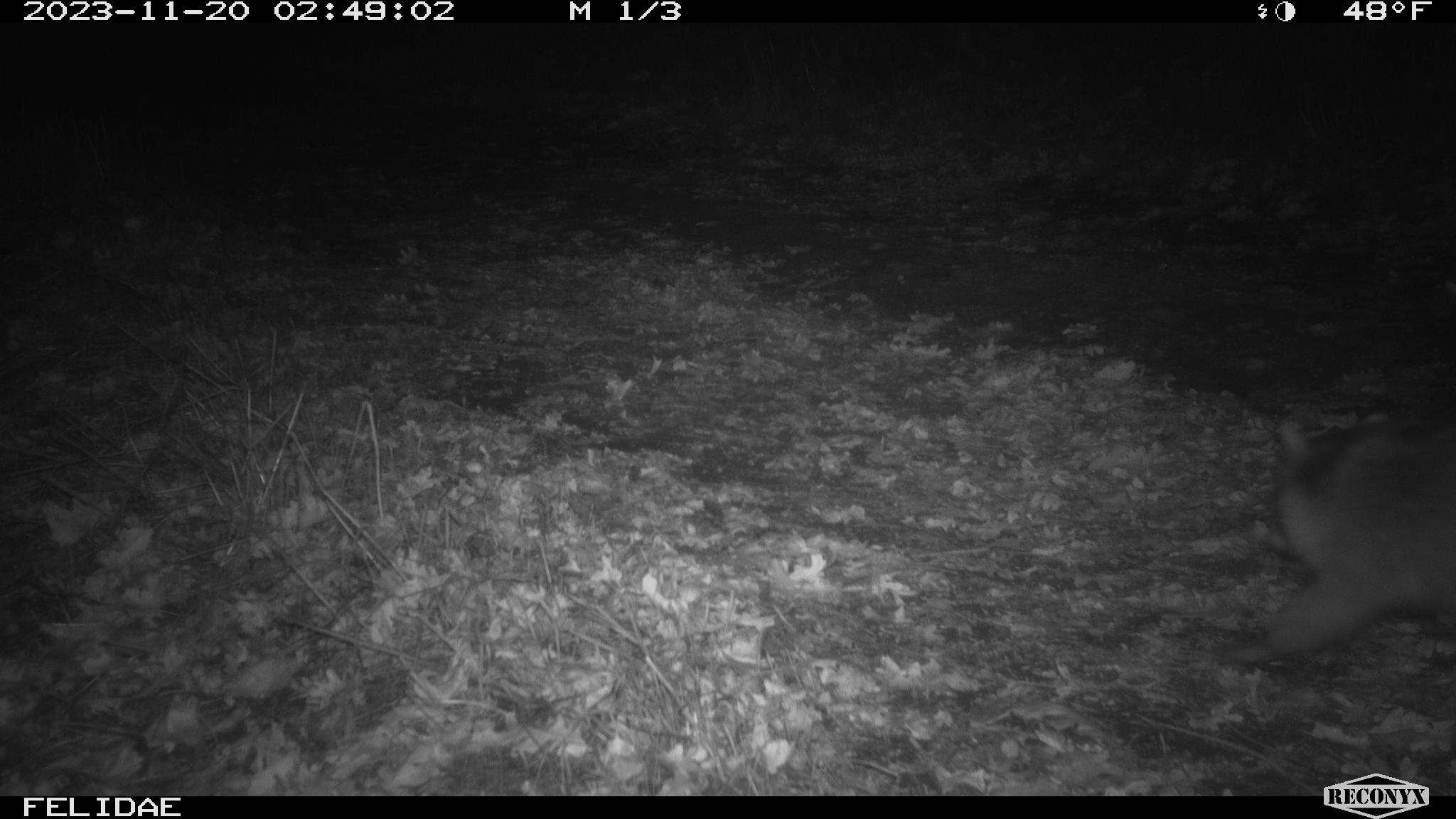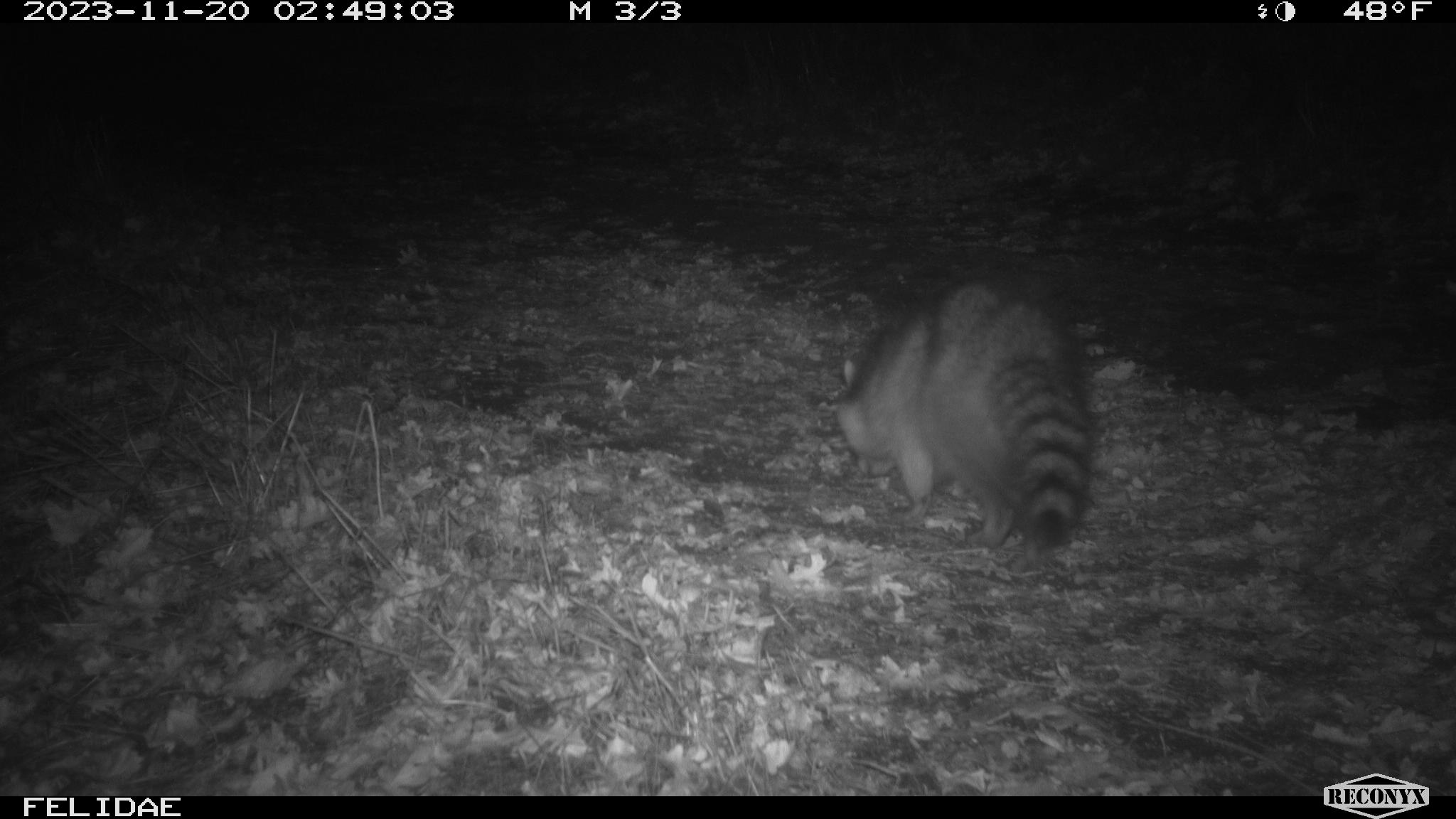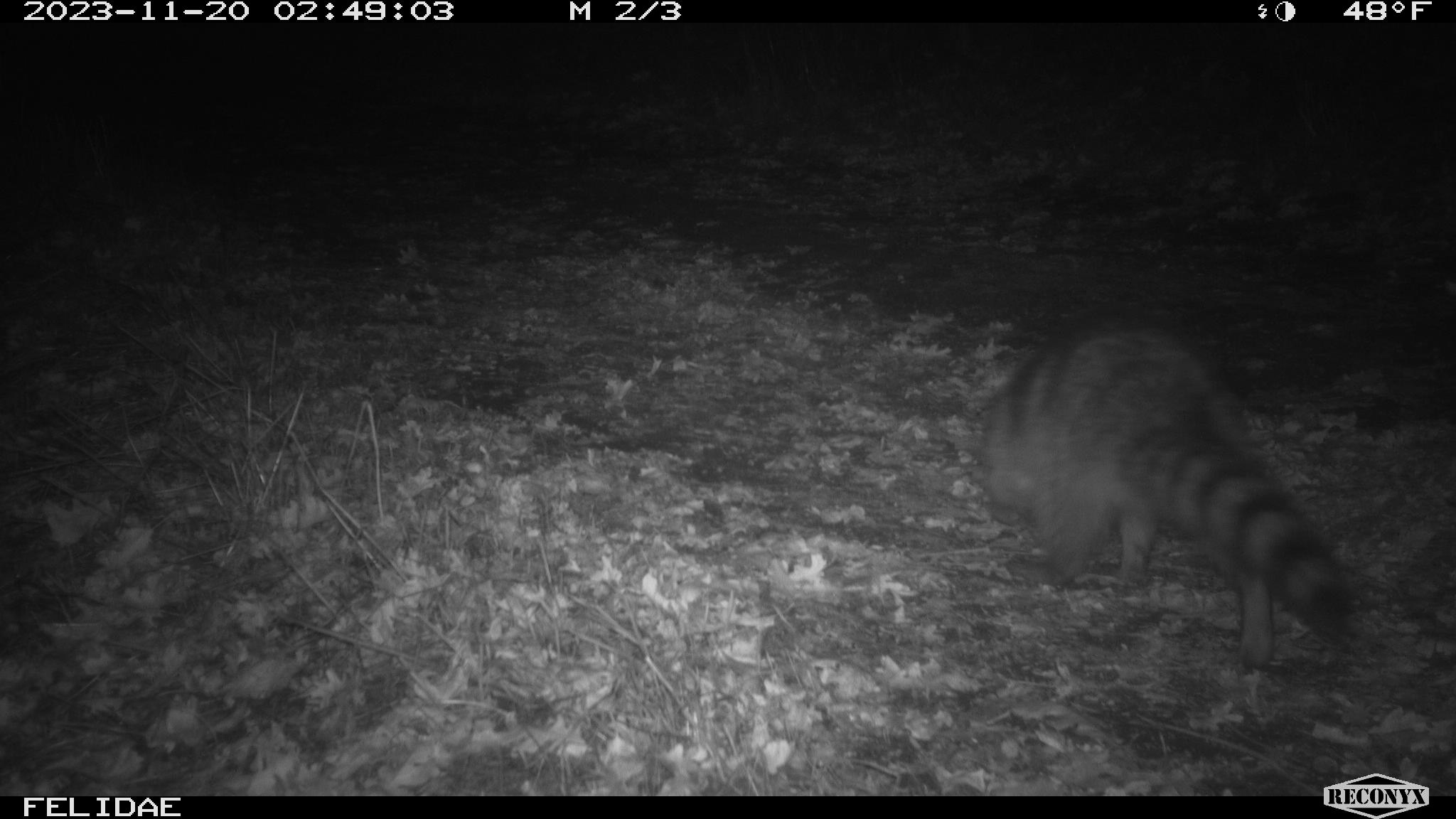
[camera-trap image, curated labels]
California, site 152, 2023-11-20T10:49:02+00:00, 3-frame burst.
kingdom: Animalia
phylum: Chordata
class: Mammalia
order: Carnivora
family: Procyonidae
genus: Procyon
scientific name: Procyon lotor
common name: raccoon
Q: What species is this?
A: Raccoon (Procyon lotor).